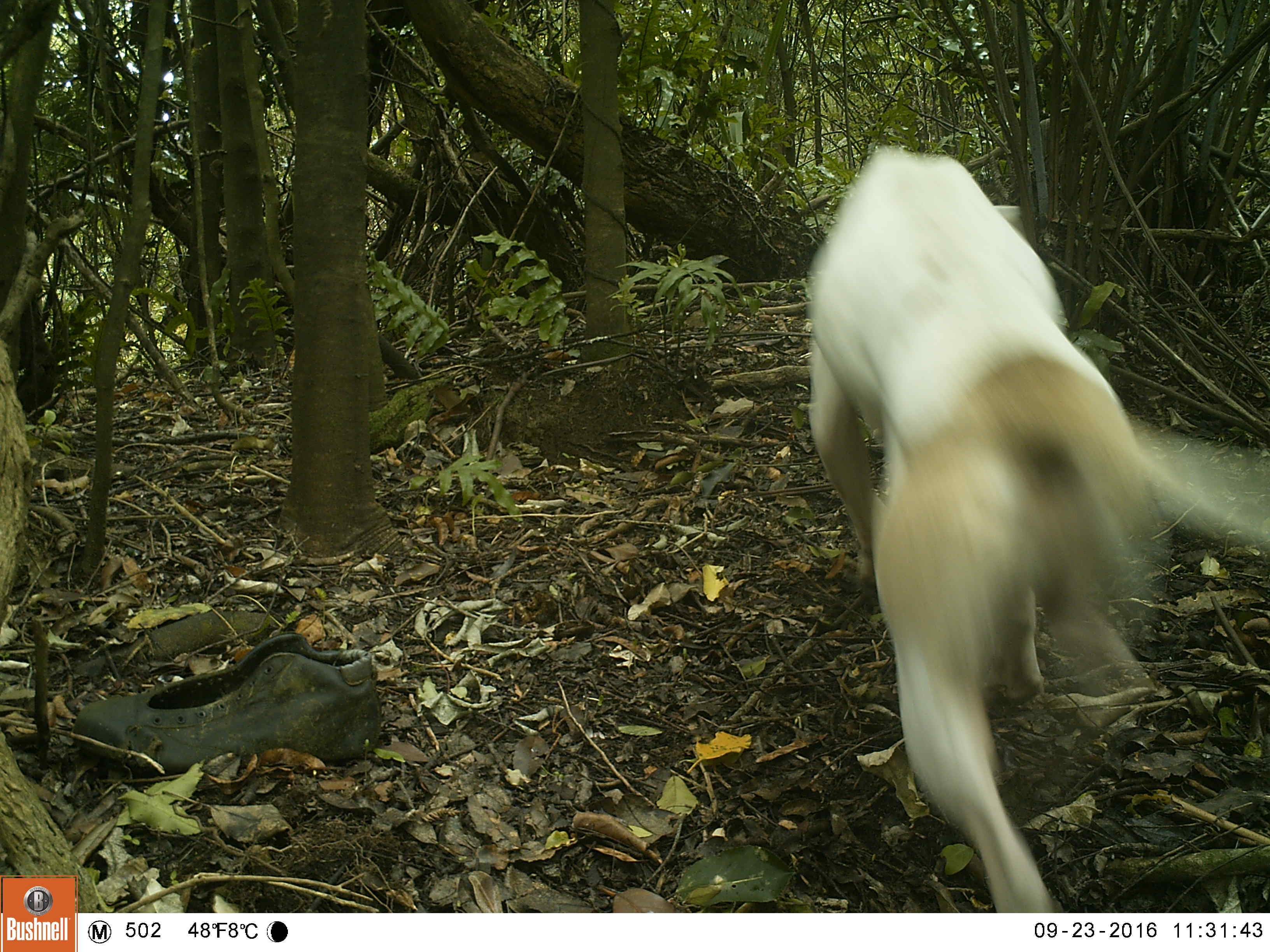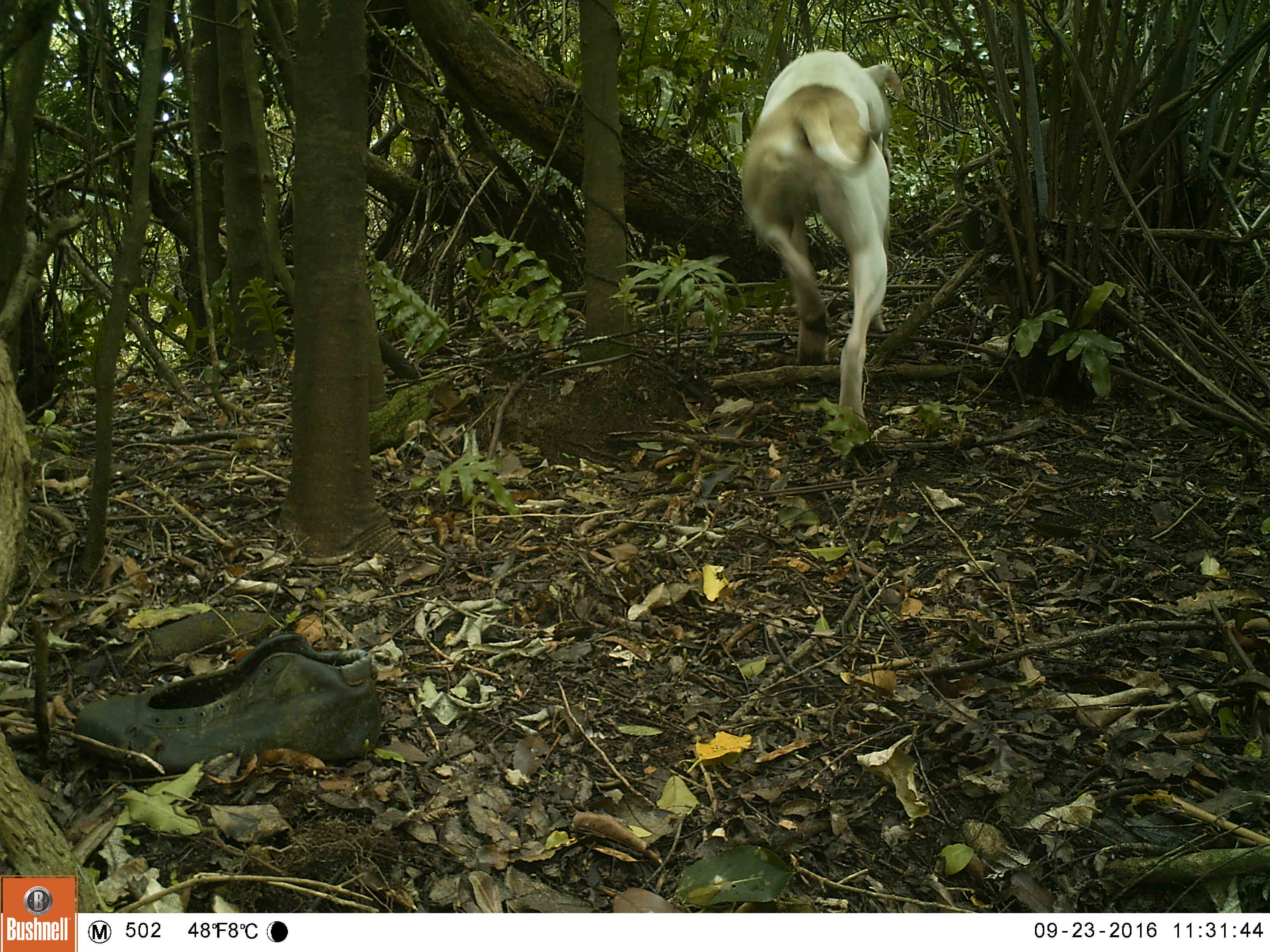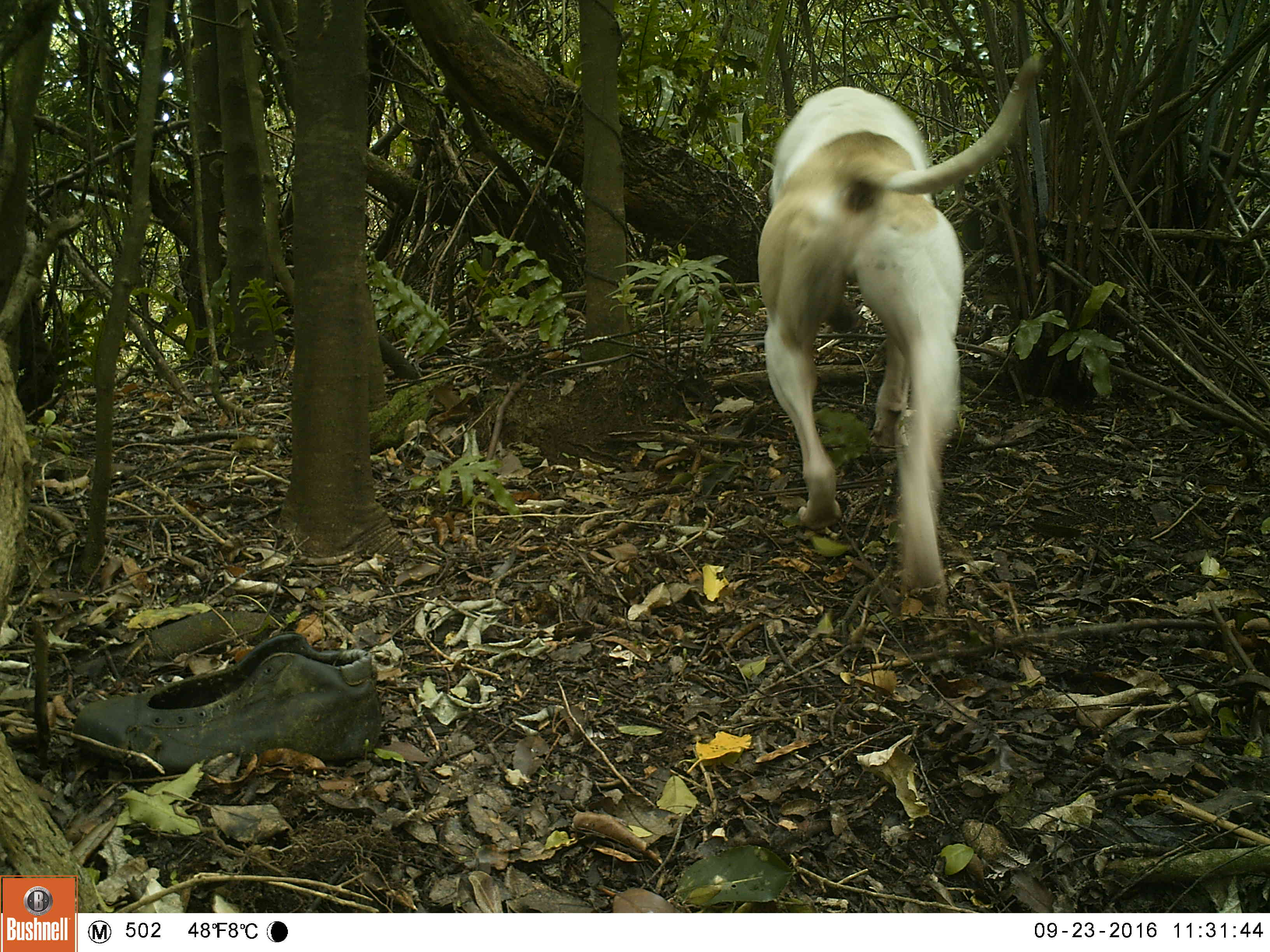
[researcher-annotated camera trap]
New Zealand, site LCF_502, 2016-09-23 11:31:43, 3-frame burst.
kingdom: Animalia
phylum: Chordata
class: Mammalia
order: Carnivora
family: Canidae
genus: Canis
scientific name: Canis familiaris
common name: domestic dog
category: dog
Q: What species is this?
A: Dog (domestic dog) (Canis familiaris).